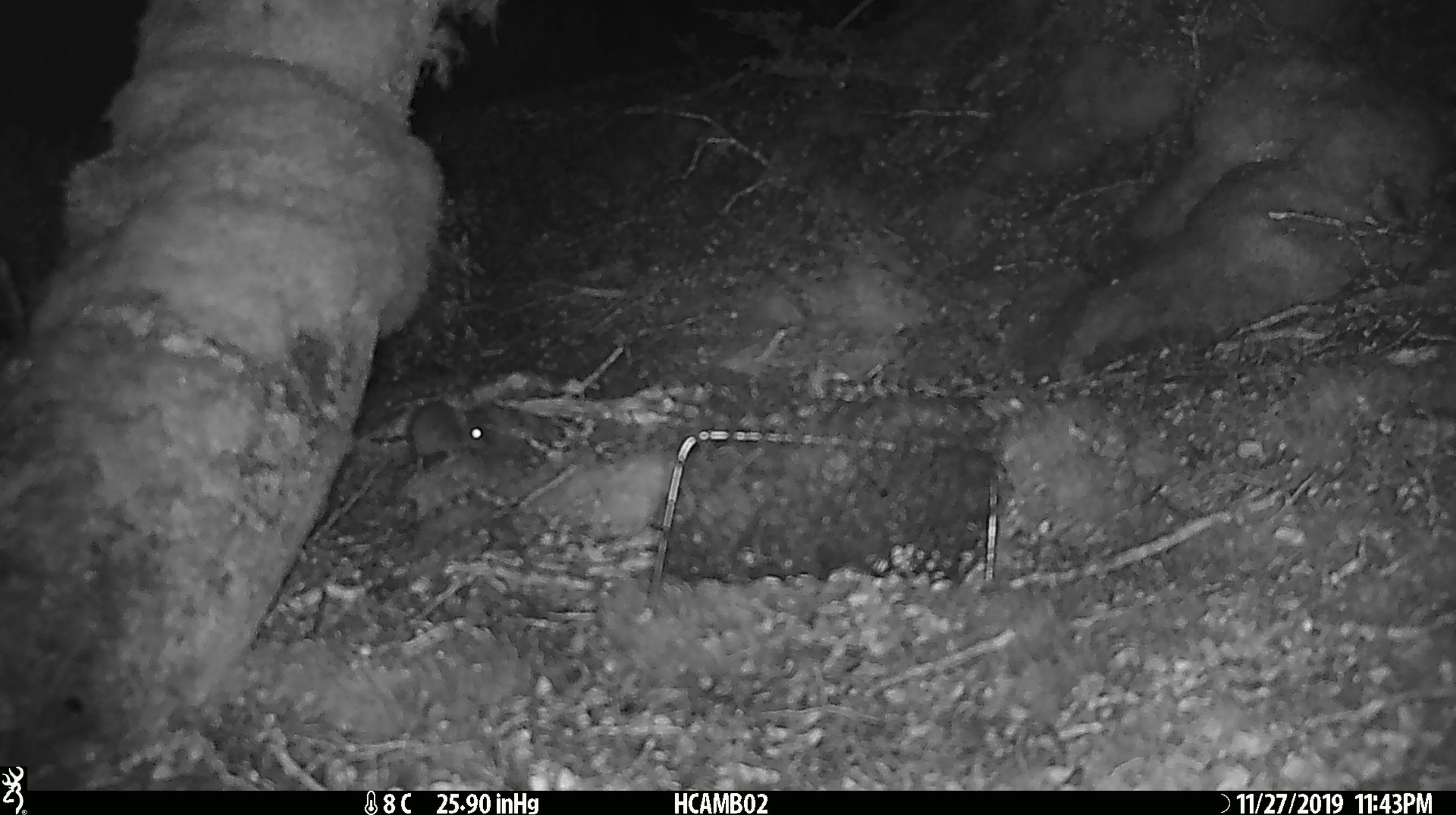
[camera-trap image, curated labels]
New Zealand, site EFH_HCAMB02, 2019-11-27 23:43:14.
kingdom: Animalia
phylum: Chordata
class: Mammalia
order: Rodentia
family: Muridae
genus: Mus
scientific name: Mus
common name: mouse